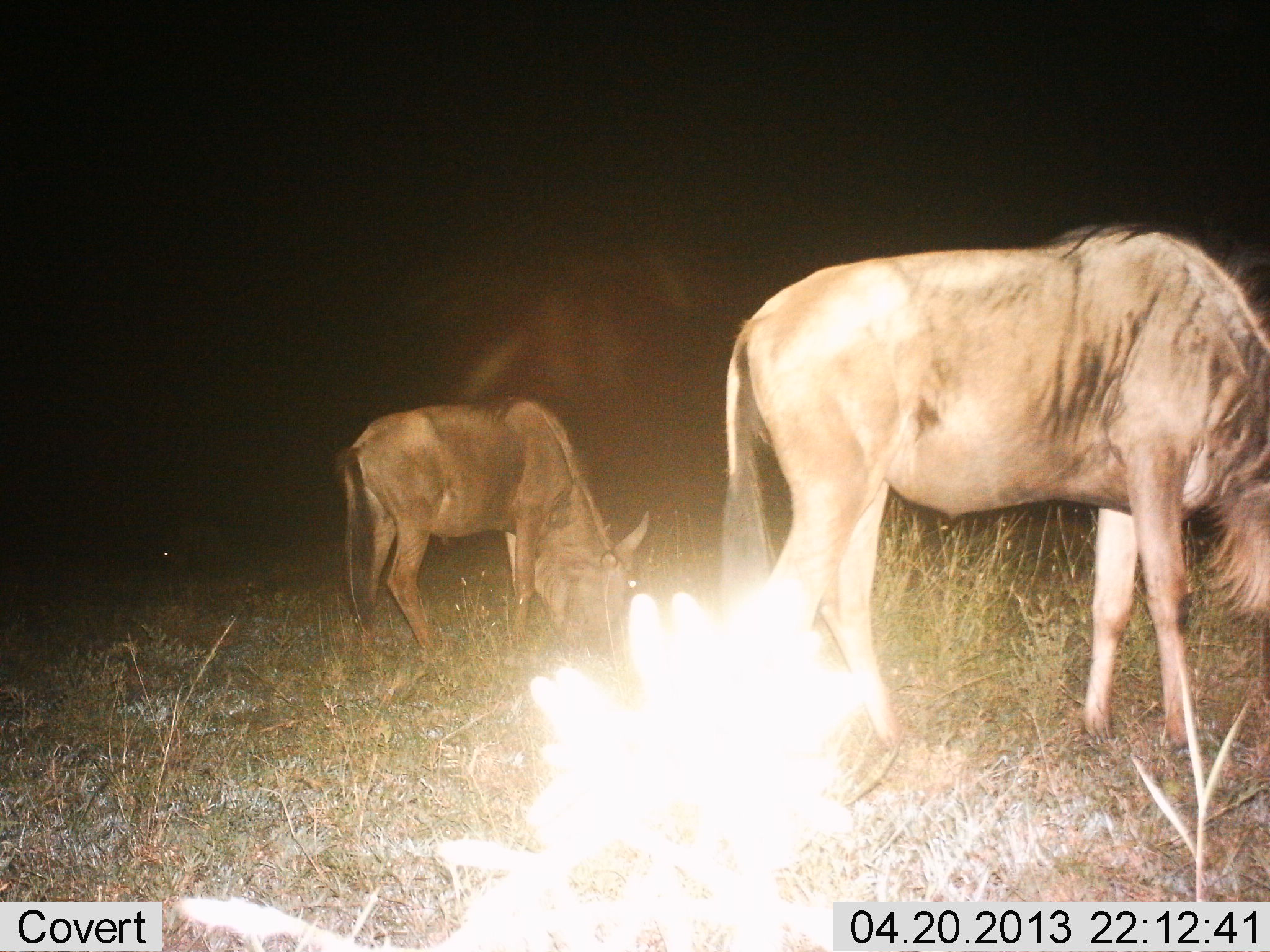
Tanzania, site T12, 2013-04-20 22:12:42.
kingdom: Animalia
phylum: Chordata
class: Mammalia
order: Artiodactyla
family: Bovidae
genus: Connochaetes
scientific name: Connochaetes taurinus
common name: blue wildebeest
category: wildebeest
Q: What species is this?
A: Wildebeest (blue wildebeest) (Connochaetes taurinus).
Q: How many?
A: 2.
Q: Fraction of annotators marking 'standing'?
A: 35%.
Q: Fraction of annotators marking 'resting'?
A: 0%.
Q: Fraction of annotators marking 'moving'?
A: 0%.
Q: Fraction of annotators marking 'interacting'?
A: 0%.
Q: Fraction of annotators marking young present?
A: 12%.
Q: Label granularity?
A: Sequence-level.